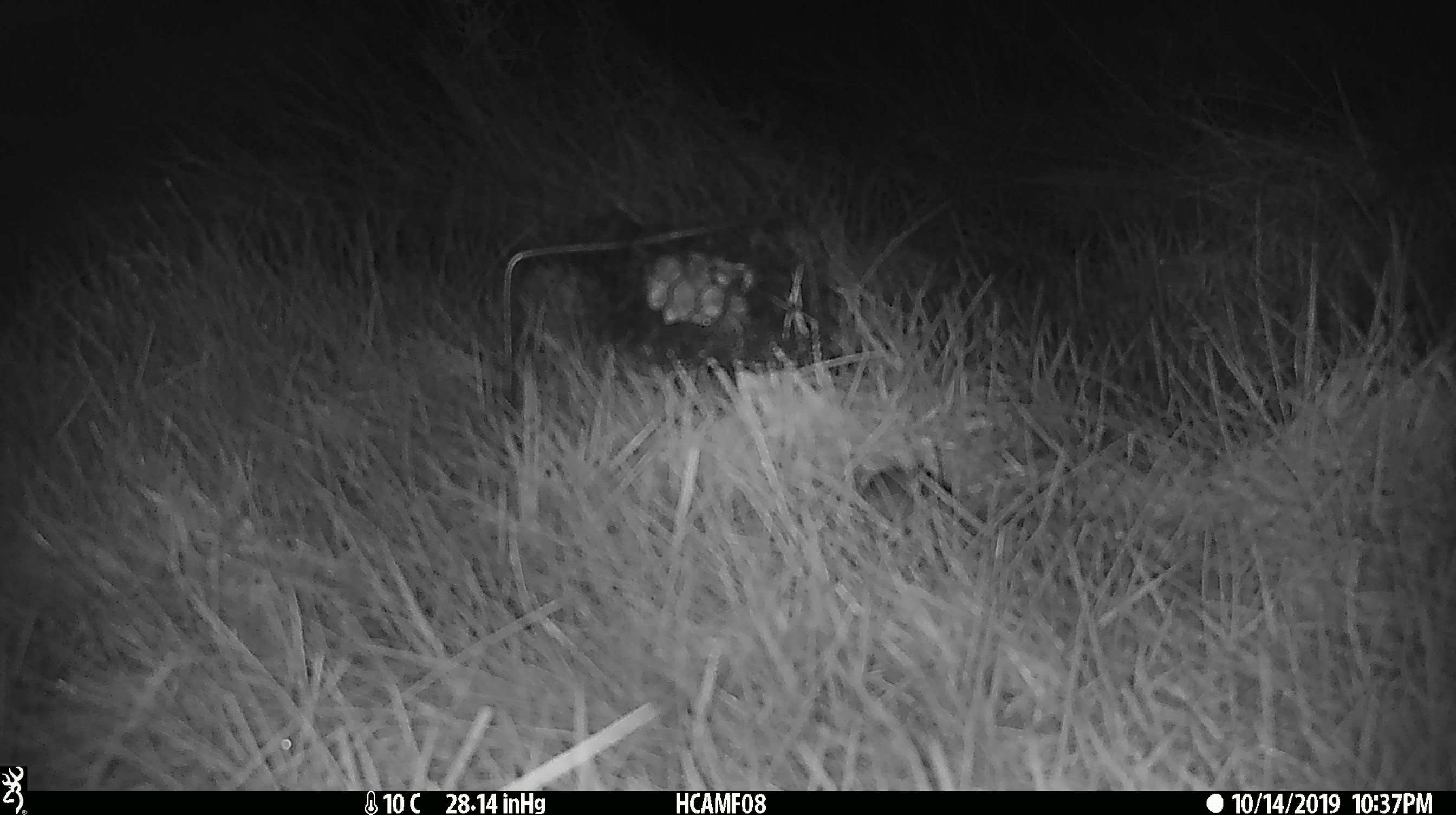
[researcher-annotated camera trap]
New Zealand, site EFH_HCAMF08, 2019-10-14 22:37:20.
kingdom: Animalia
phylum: Chordata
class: Mammalia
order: Rodentia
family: Muridae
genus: Mus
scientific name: Mus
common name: mouse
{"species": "mouse (Mus)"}